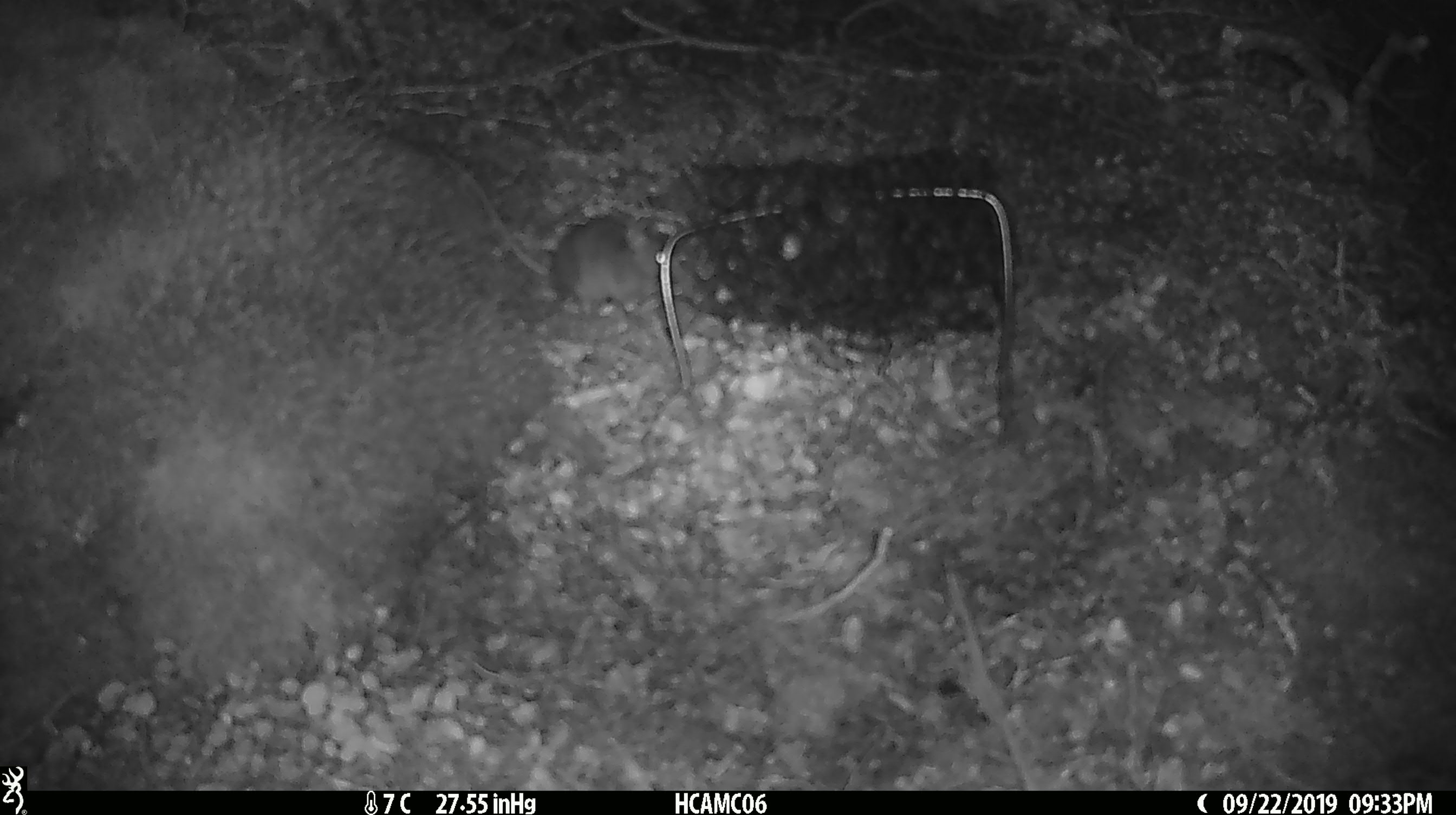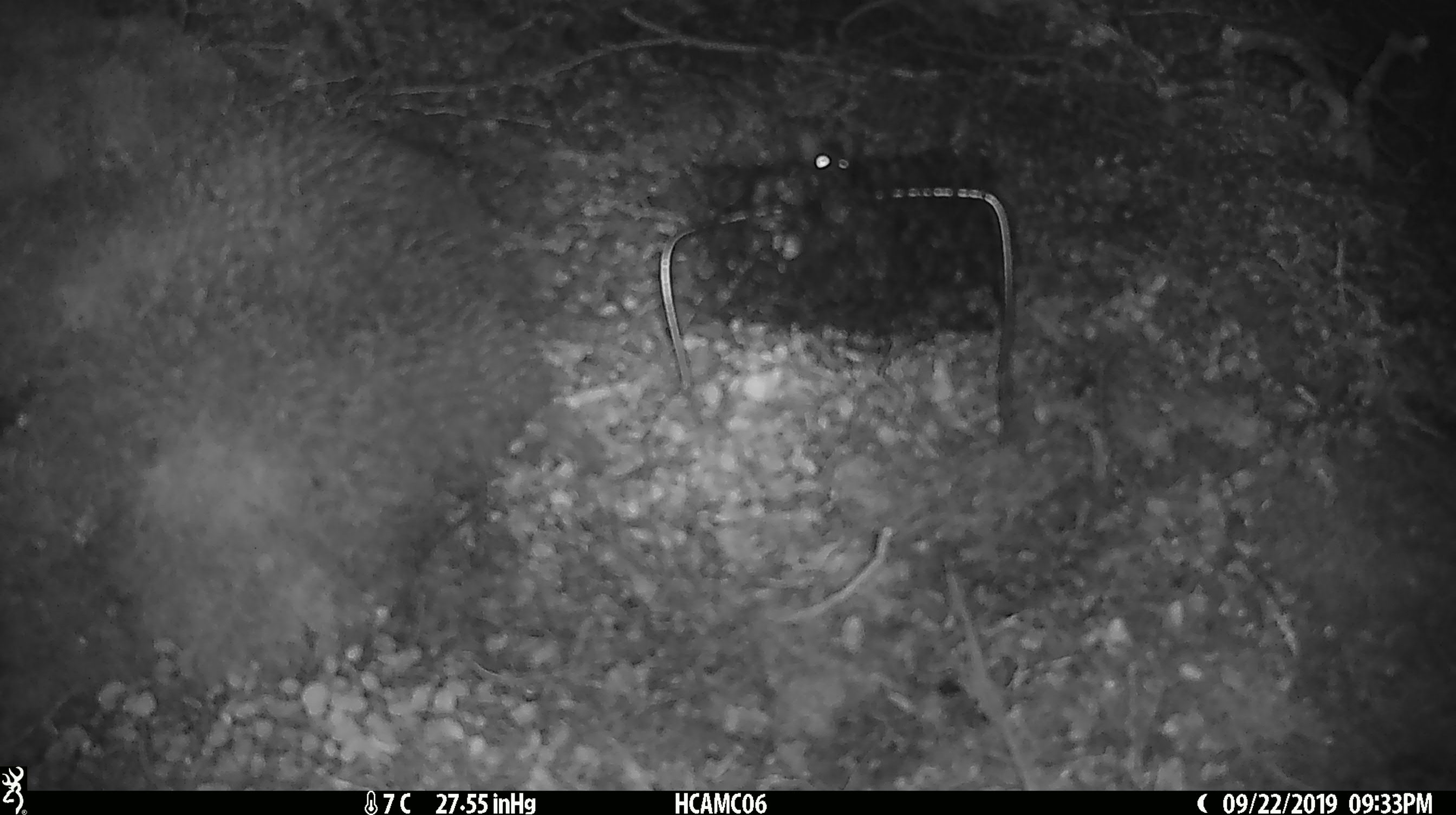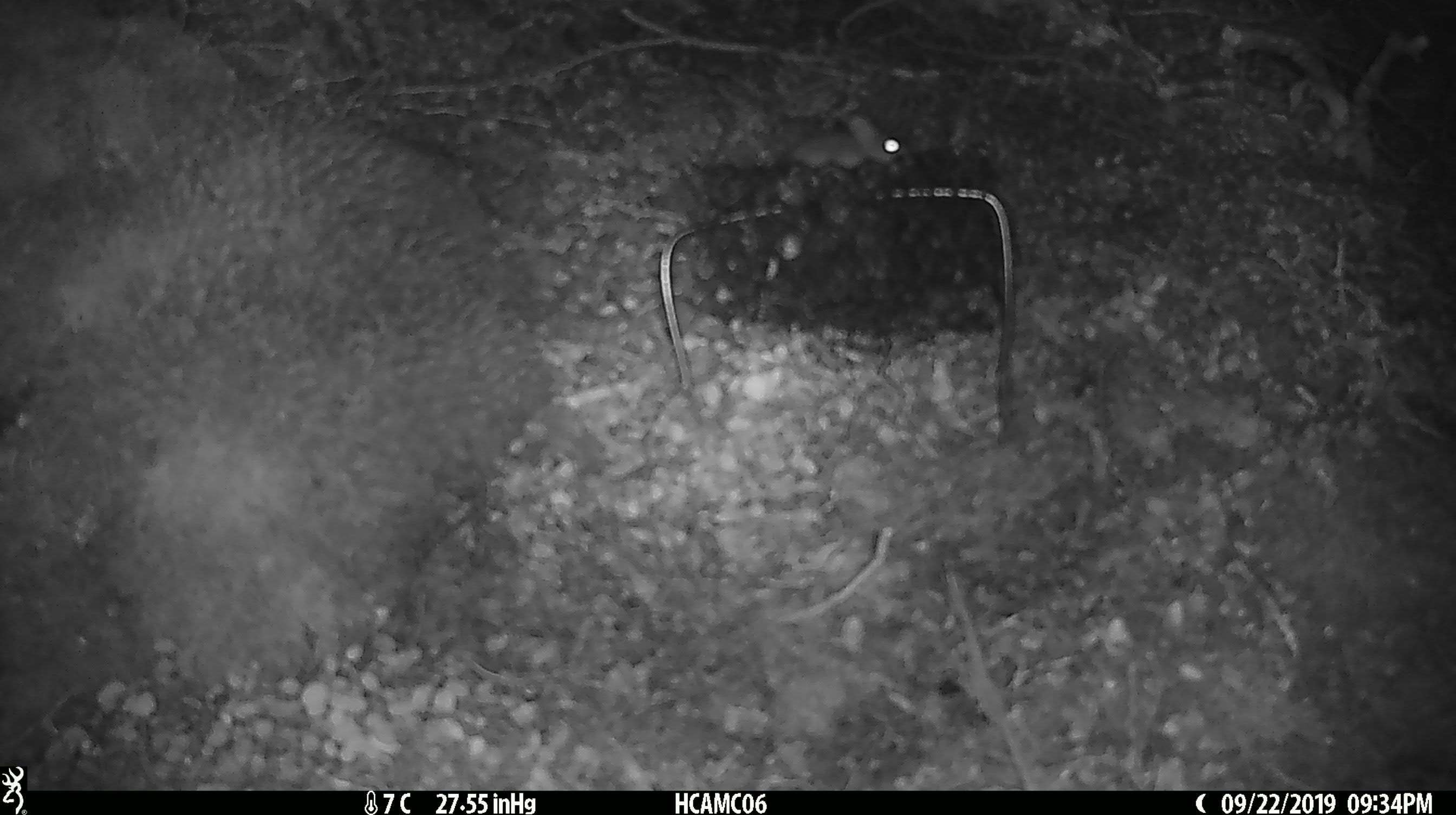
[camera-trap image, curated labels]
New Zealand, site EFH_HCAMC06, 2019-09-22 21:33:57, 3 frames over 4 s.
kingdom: Animalia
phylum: Chordata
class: Mammalia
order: Rodentia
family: Muridae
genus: Mus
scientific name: Mus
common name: mouse